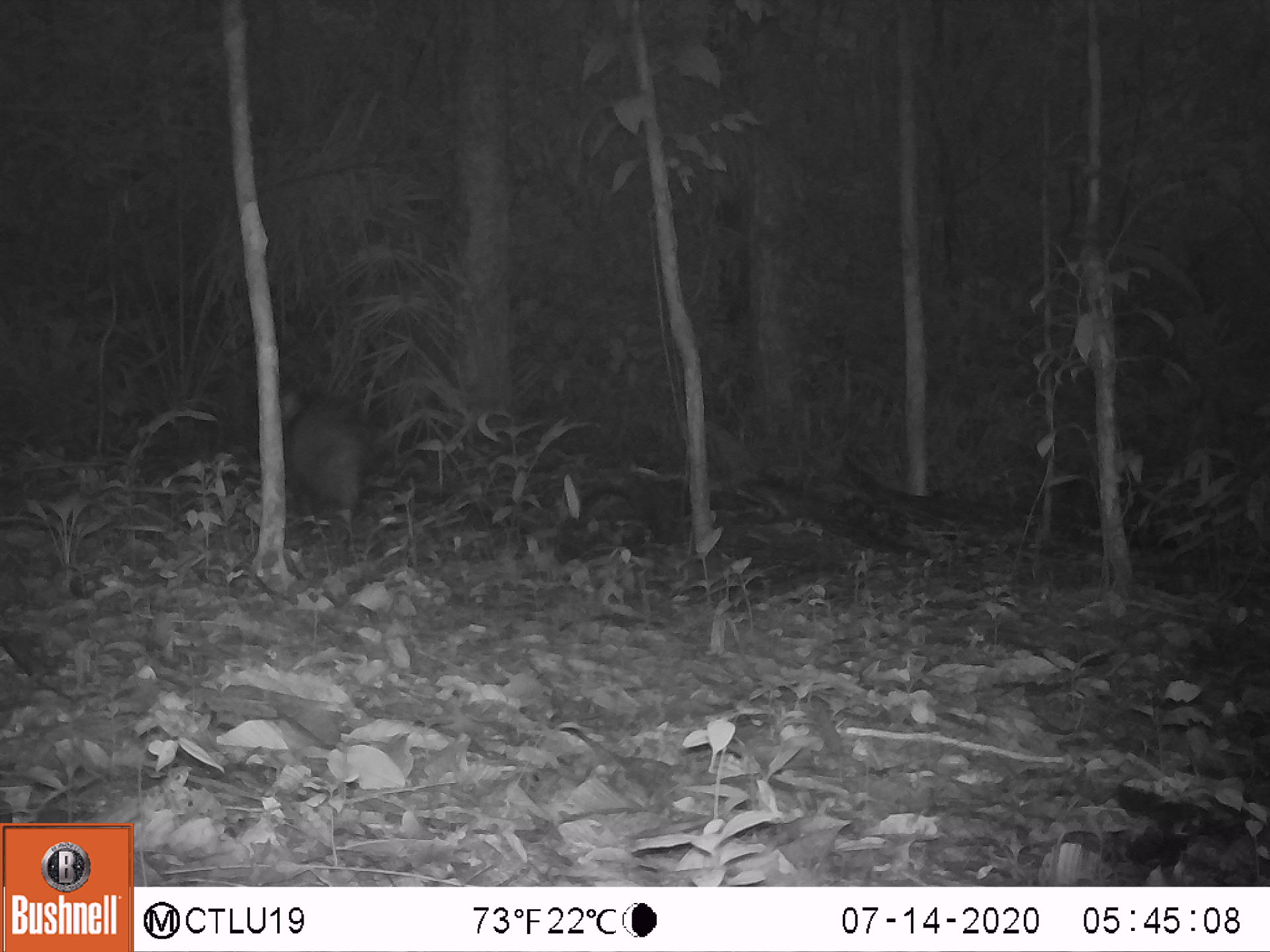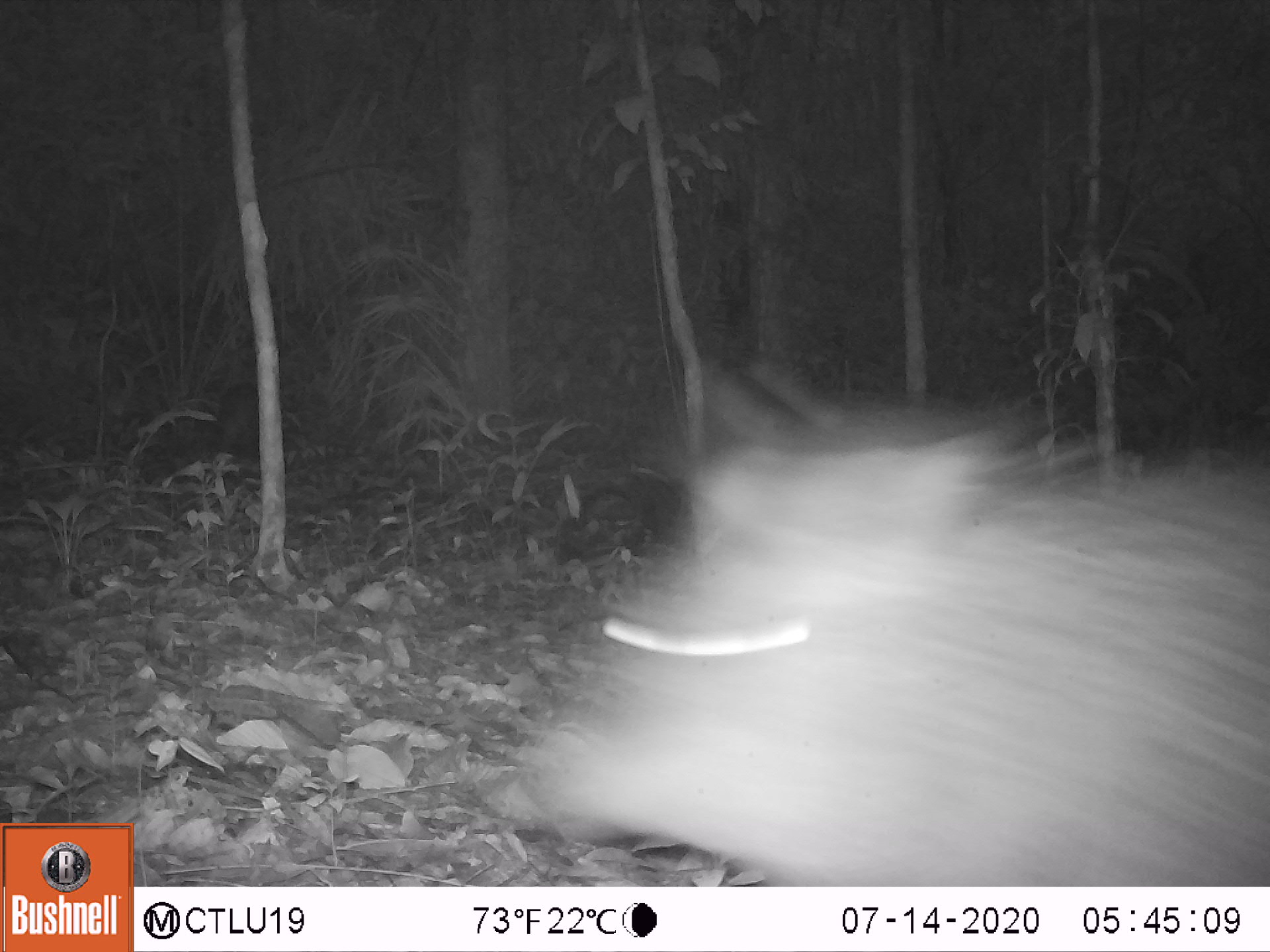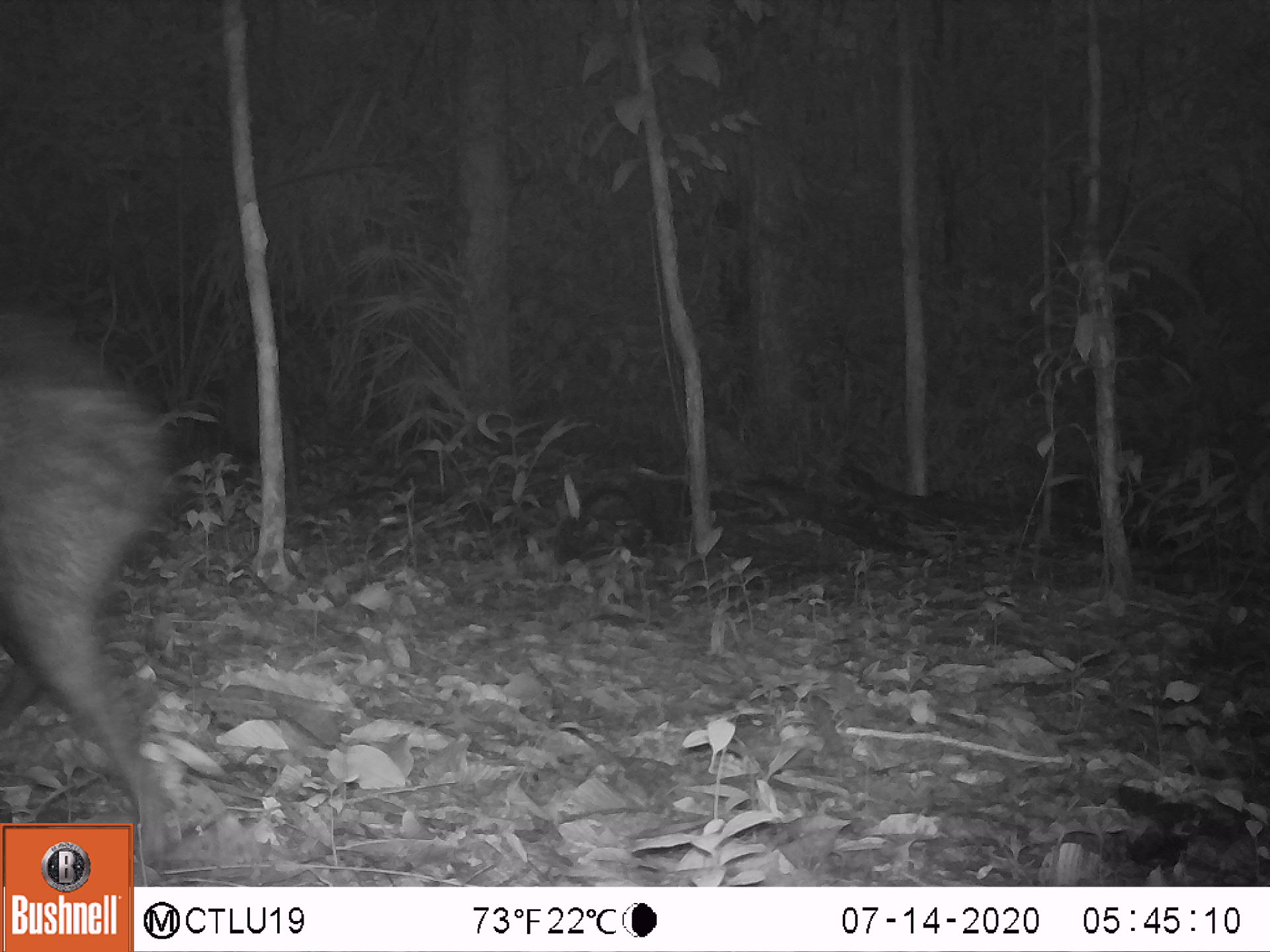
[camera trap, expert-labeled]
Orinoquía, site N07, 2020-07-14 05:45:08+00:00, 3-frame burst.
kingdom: Animalia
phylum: Chordata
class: Mammalia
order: Artiodactyla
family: Tayassuidae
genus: Pecari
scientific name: Pecari tajacu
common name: collared peccary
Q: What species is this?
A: Collared peccary (Pecari tajacu).